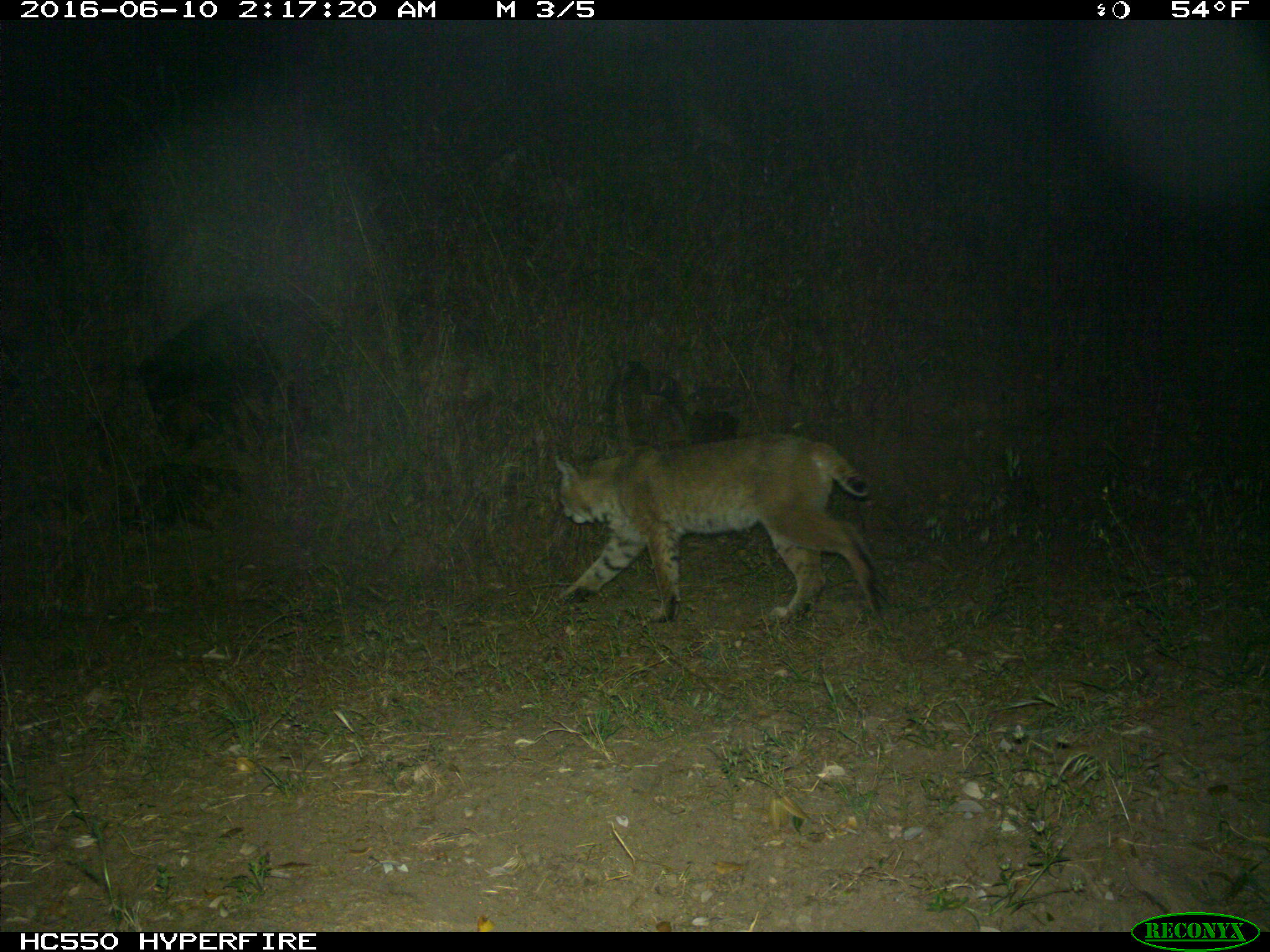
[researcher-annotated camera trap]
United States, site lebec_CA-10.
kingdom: Animalia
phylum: Chordata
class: Mammalia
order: Carnivora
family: Felidae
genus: Lynx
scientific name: Lynx rufus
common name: bobcat